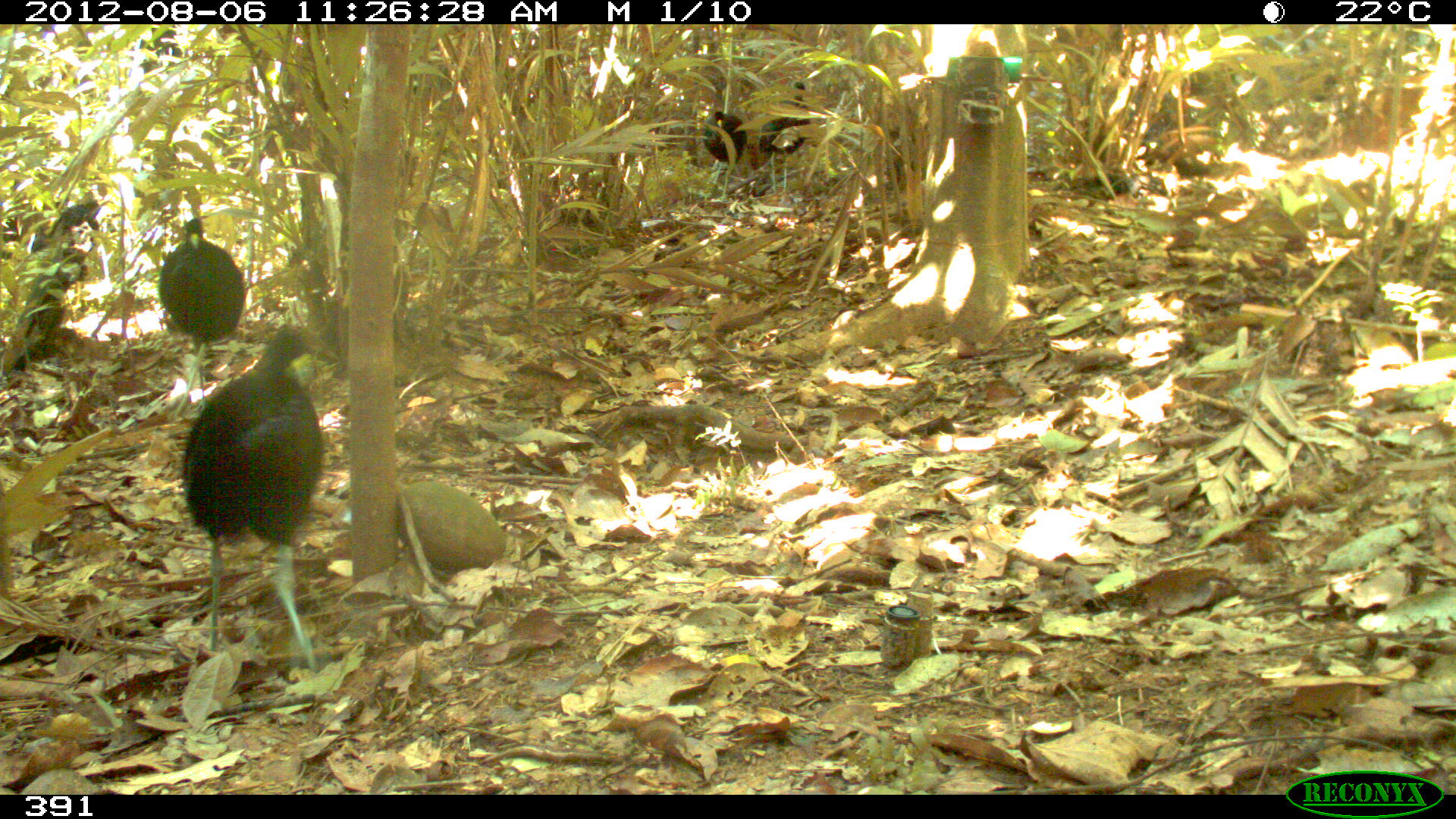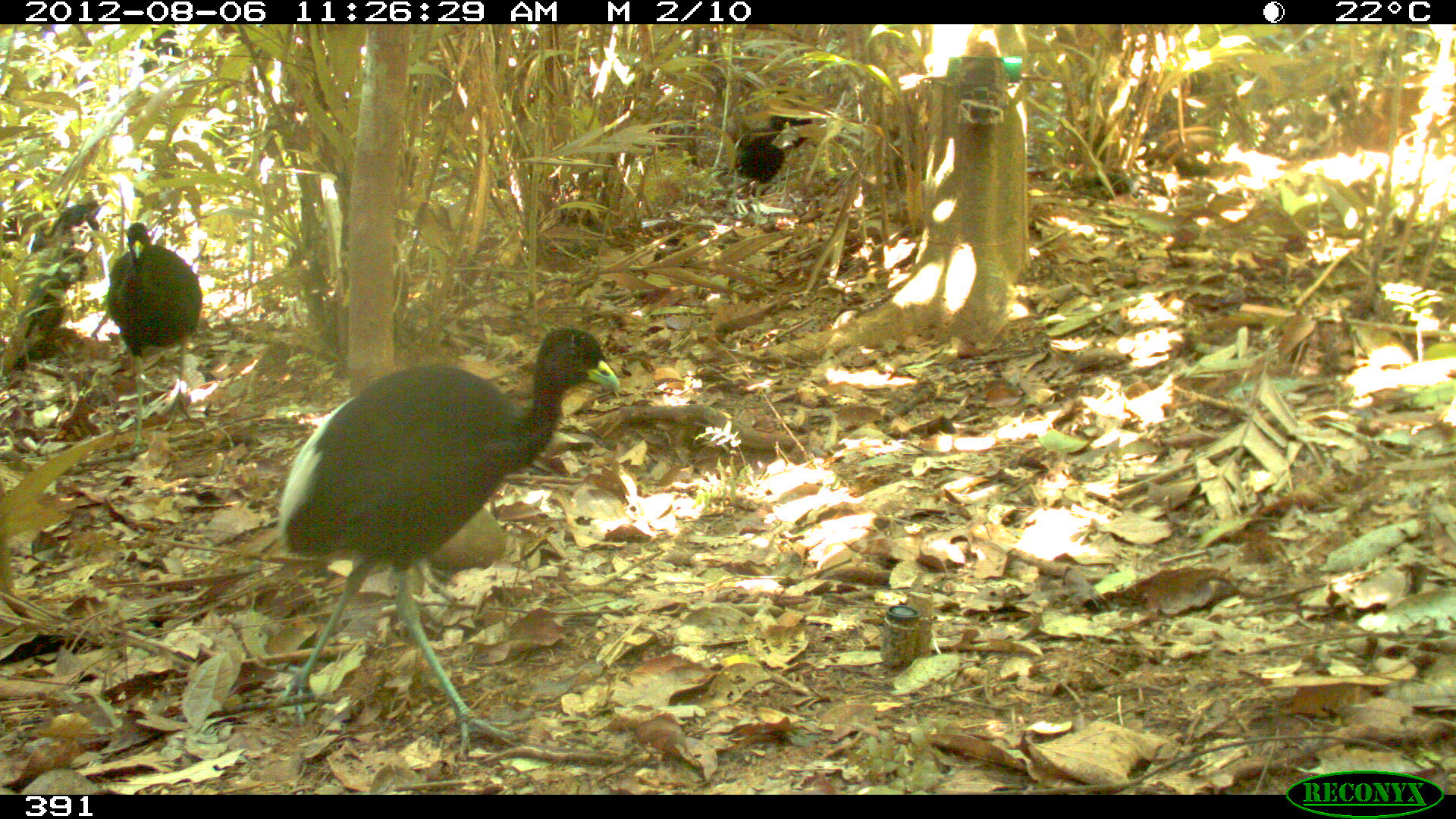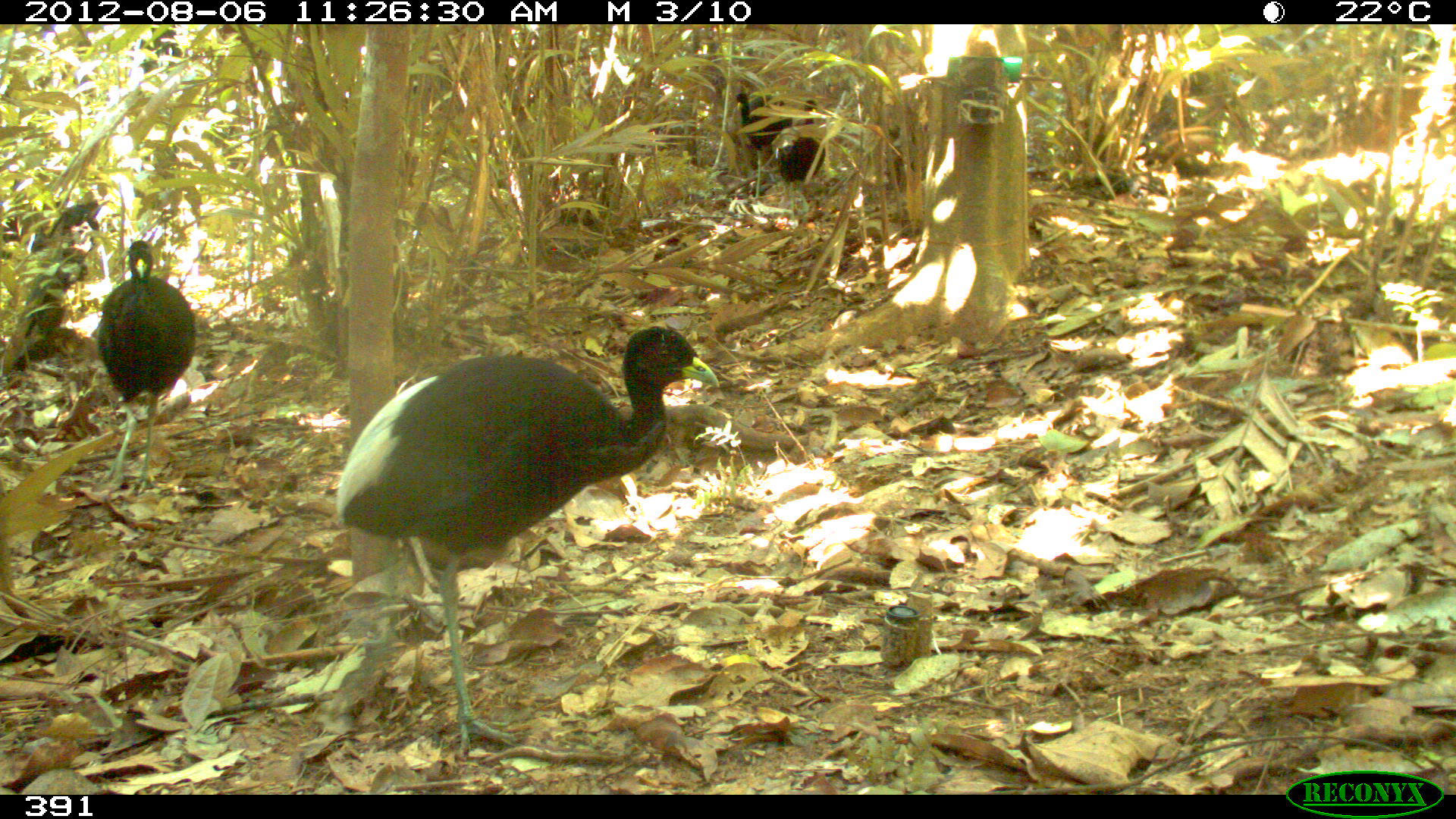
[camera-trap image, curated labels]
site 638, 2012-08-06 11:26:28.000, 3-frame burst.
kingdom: Animalia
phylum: Chordata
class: Aves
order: Gruiformes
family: Psophiidae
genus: Psophia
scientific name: Psophia leucoptera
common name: pale-winged trumpeter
Psophia leucoptera (pale-winged trumpeter).